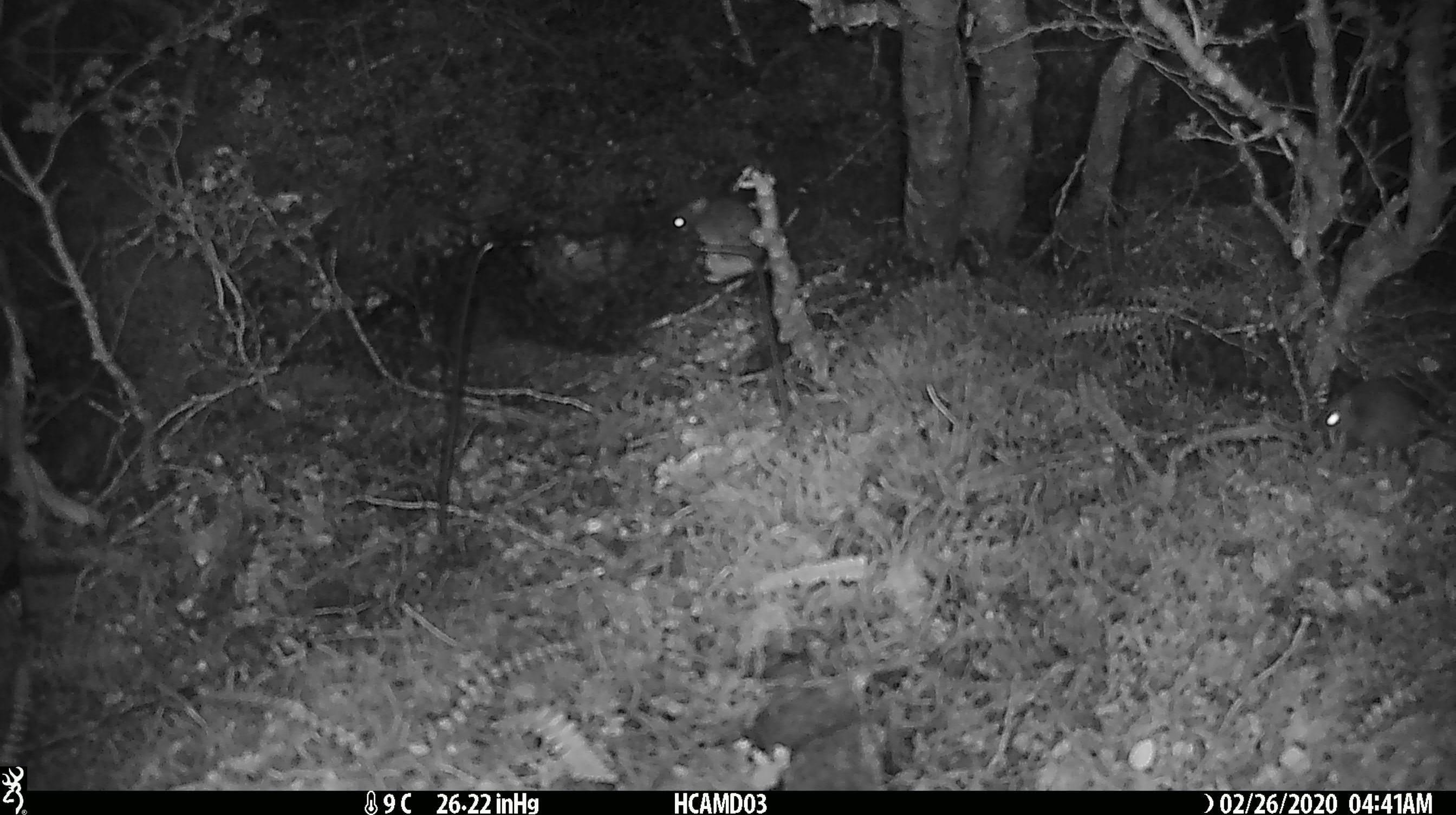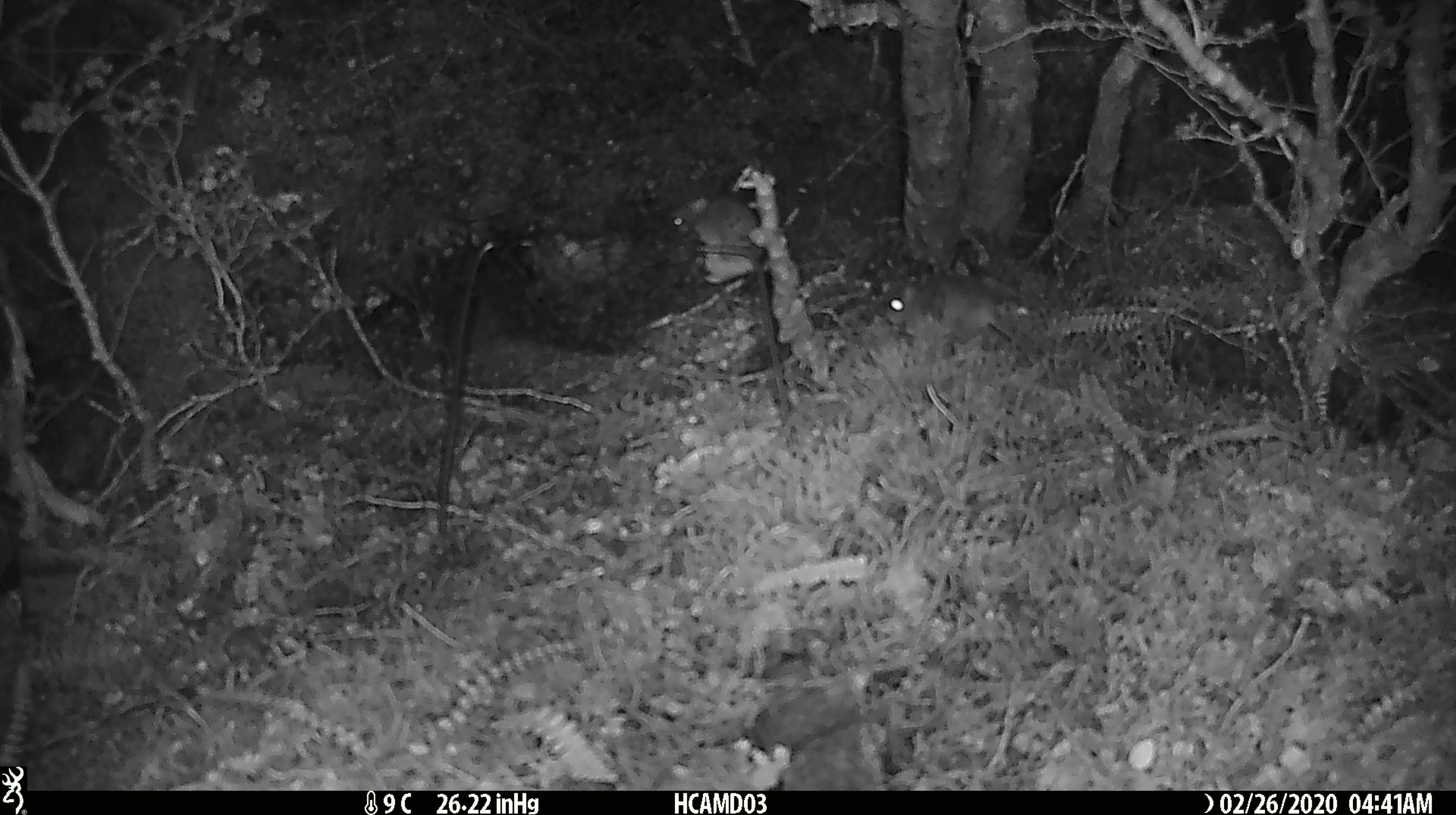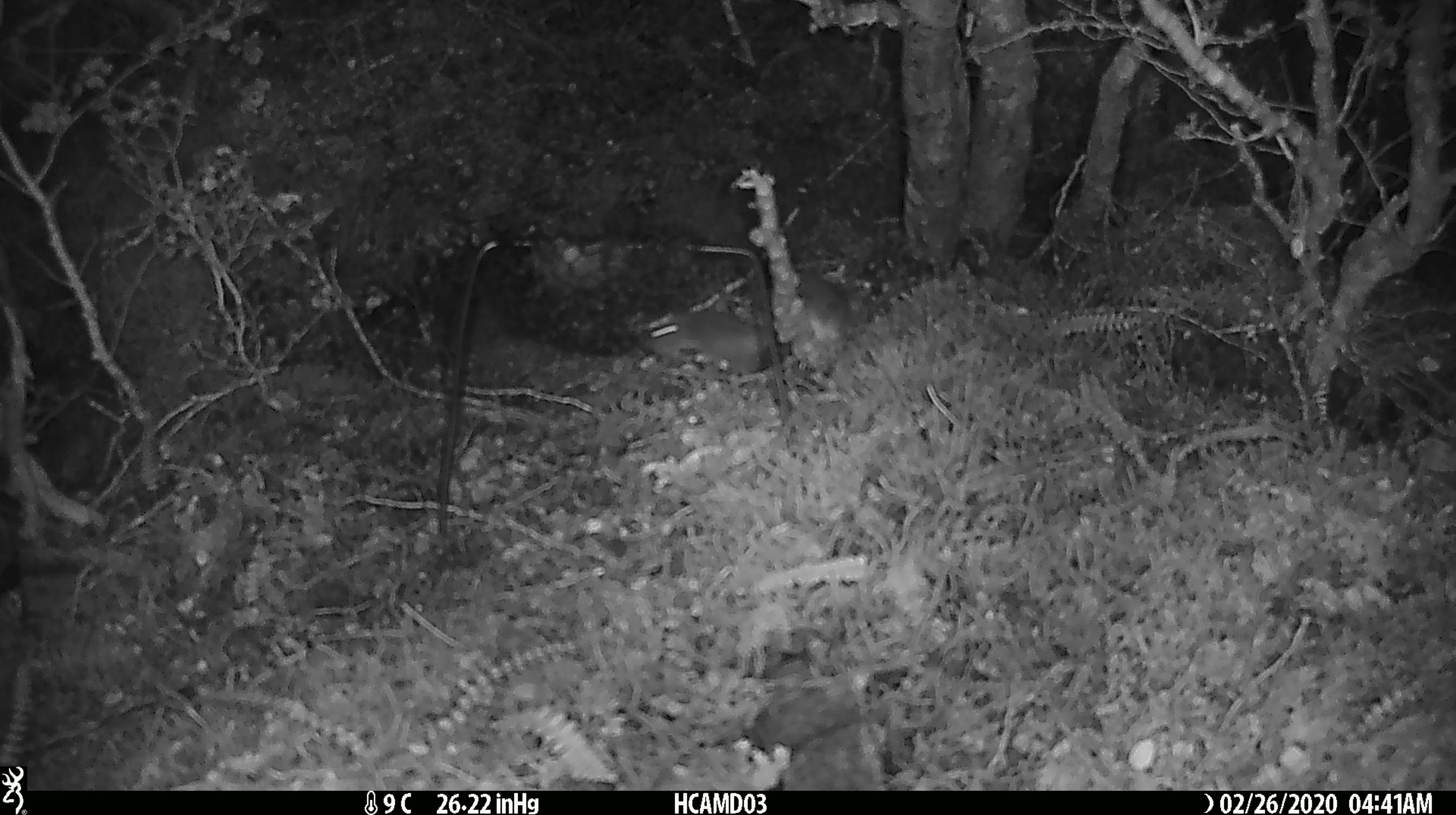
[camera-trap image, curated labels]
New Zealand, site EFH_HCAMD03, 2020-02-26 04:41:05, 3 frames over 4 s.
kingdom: Animalia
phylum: Chordata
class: Mammalia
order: Rodentia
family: Muridae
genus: Mus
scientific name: Mus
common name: mouse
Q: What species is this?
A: Mouse (Mus).